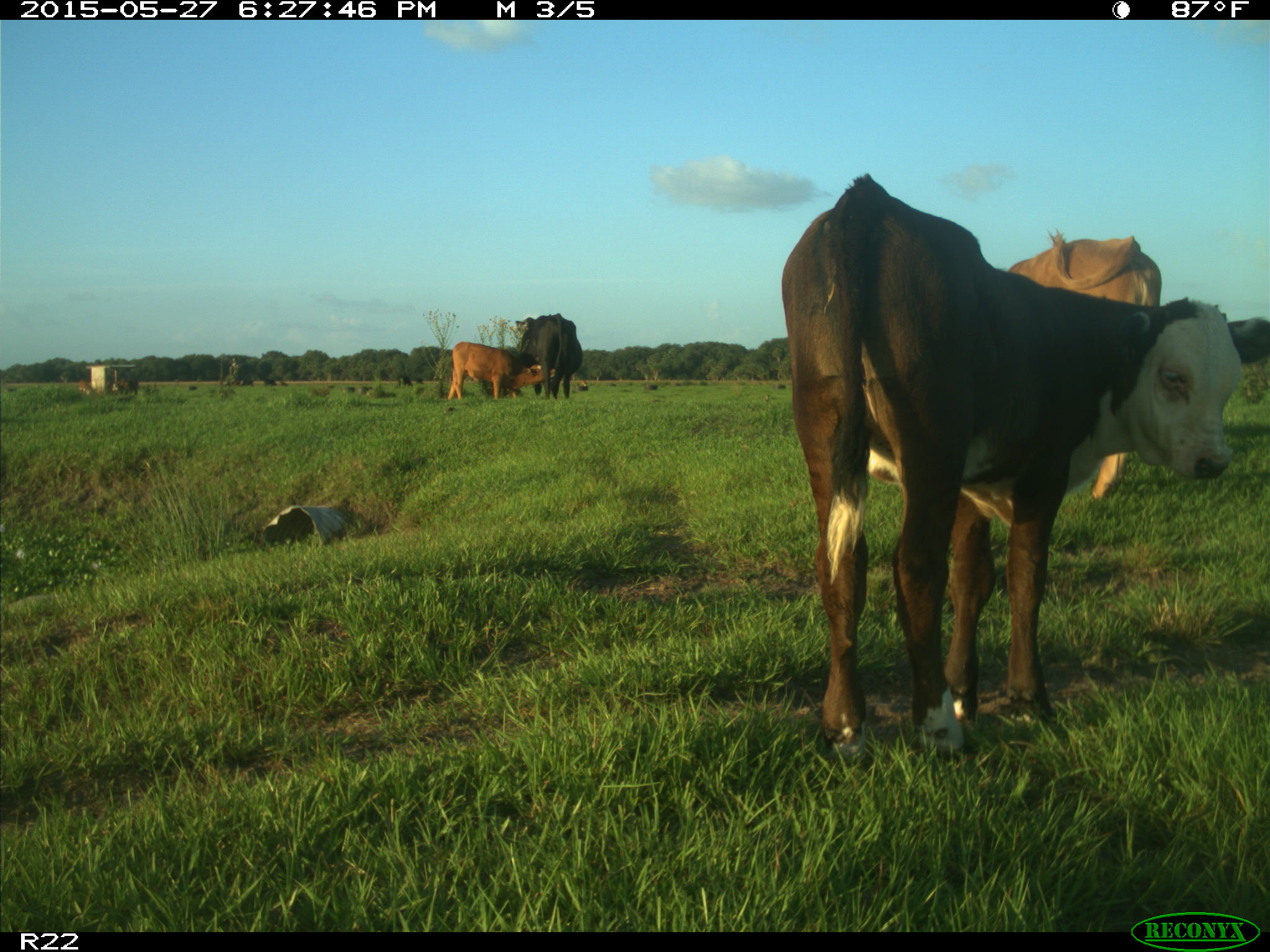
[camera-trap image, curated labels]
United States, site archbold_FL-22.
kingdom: Animalia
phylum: Chordata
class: Mammalia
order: Artiodactyla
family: Bovidae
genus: Bos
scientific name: Bos taurus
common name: domestic cow